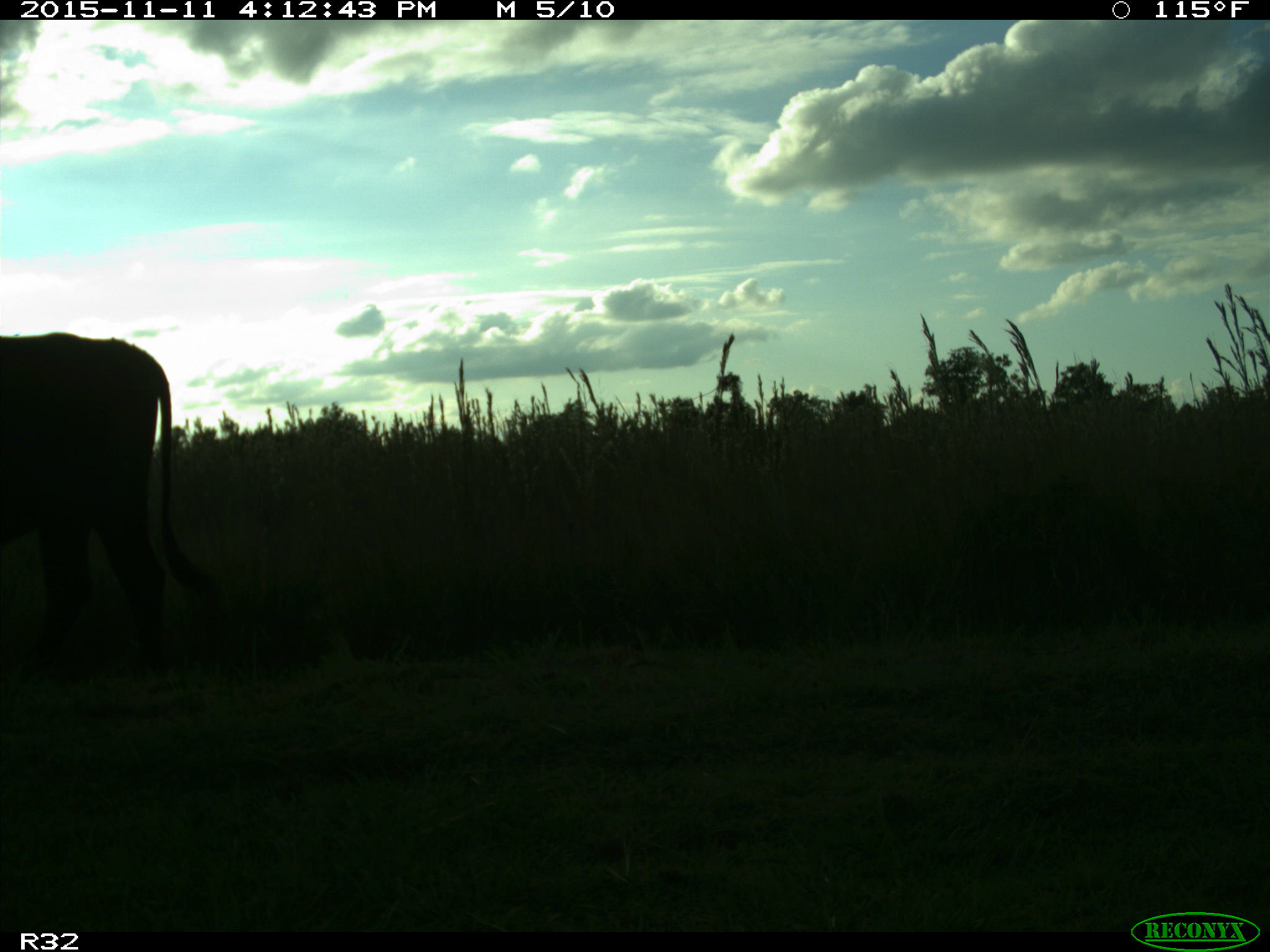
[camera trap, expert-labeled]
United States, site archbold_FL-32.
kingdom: Animalia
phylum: Chordata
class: Mammalia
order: Artiodactyla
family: Bovidae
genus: Bos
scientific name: Bos taurus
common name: domestic cow